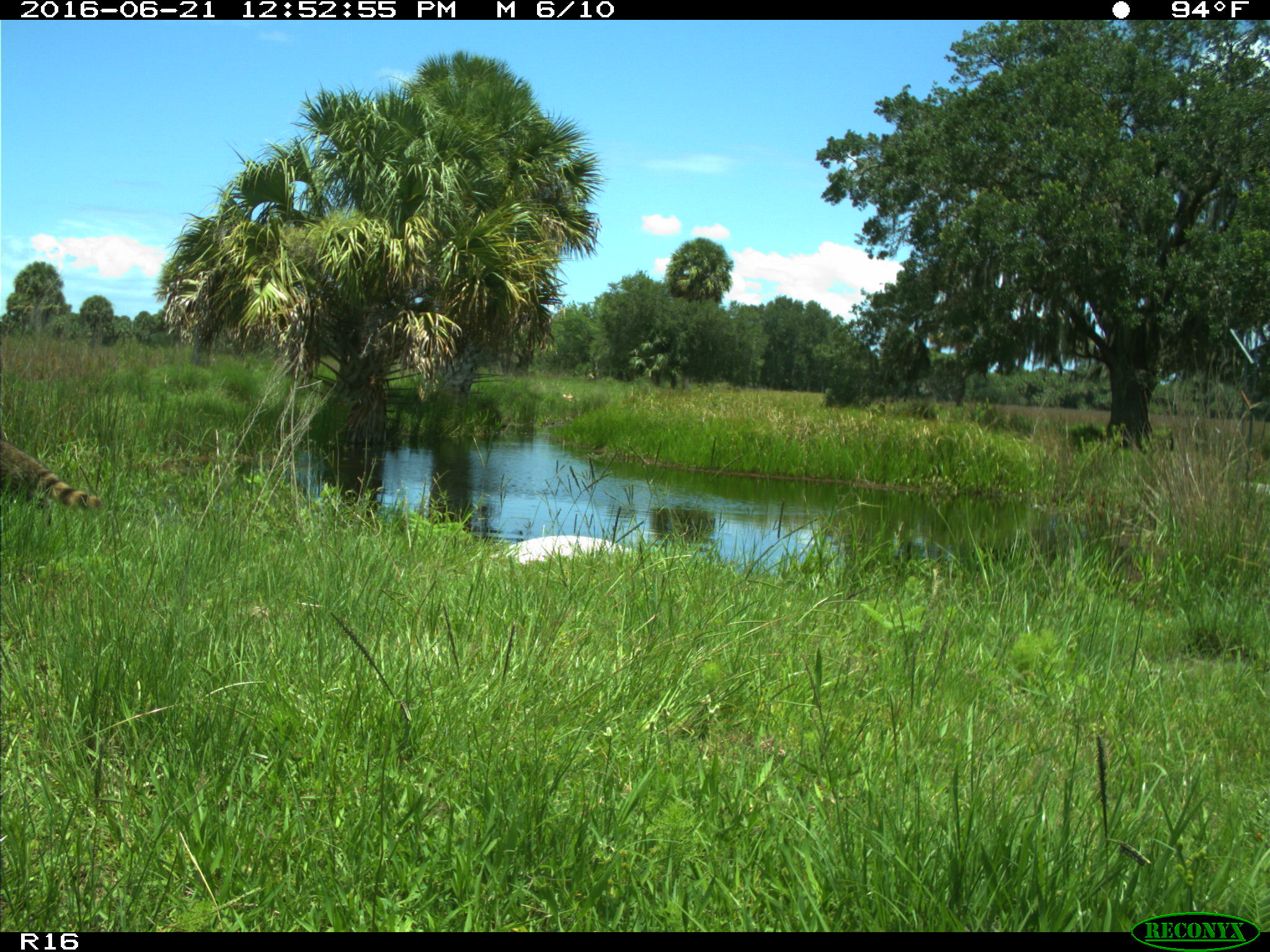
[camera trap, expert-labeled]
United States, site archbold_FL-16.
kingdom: Animalia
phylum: Chordata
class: Mammalia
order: Carnivora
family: Procyonidae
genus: Procyon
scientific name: Procyon lotor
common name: common raccoon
Procyon lotor (common raccoon).